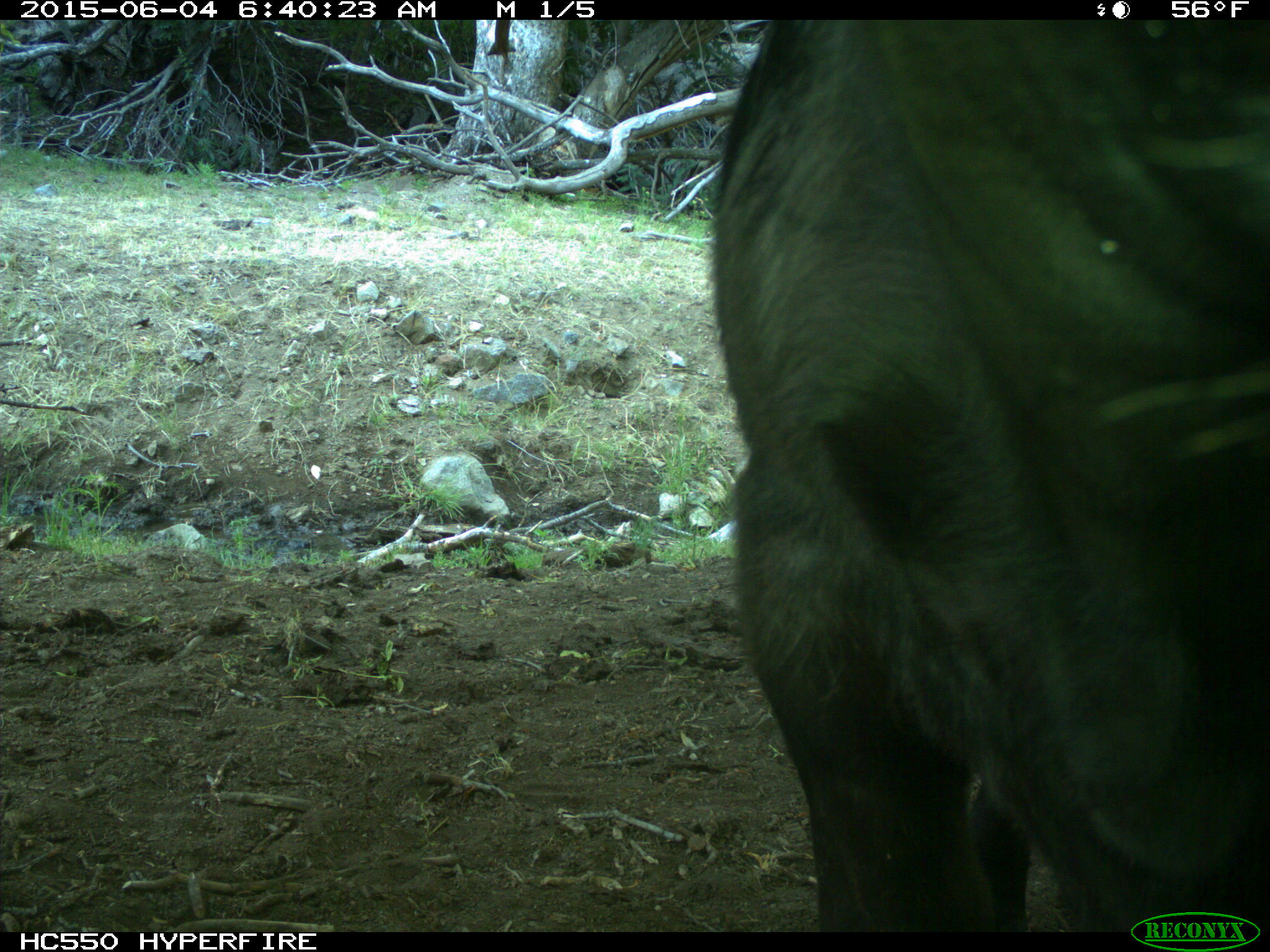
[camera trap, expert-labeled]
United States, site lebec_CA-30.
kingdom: Animalia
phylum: Chordata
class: Mammalia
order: Artiodactyla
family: Bovidae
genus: Bos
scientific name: Bos taurus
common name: domestic cow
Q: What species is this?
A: Bos taurus (domestic cow).